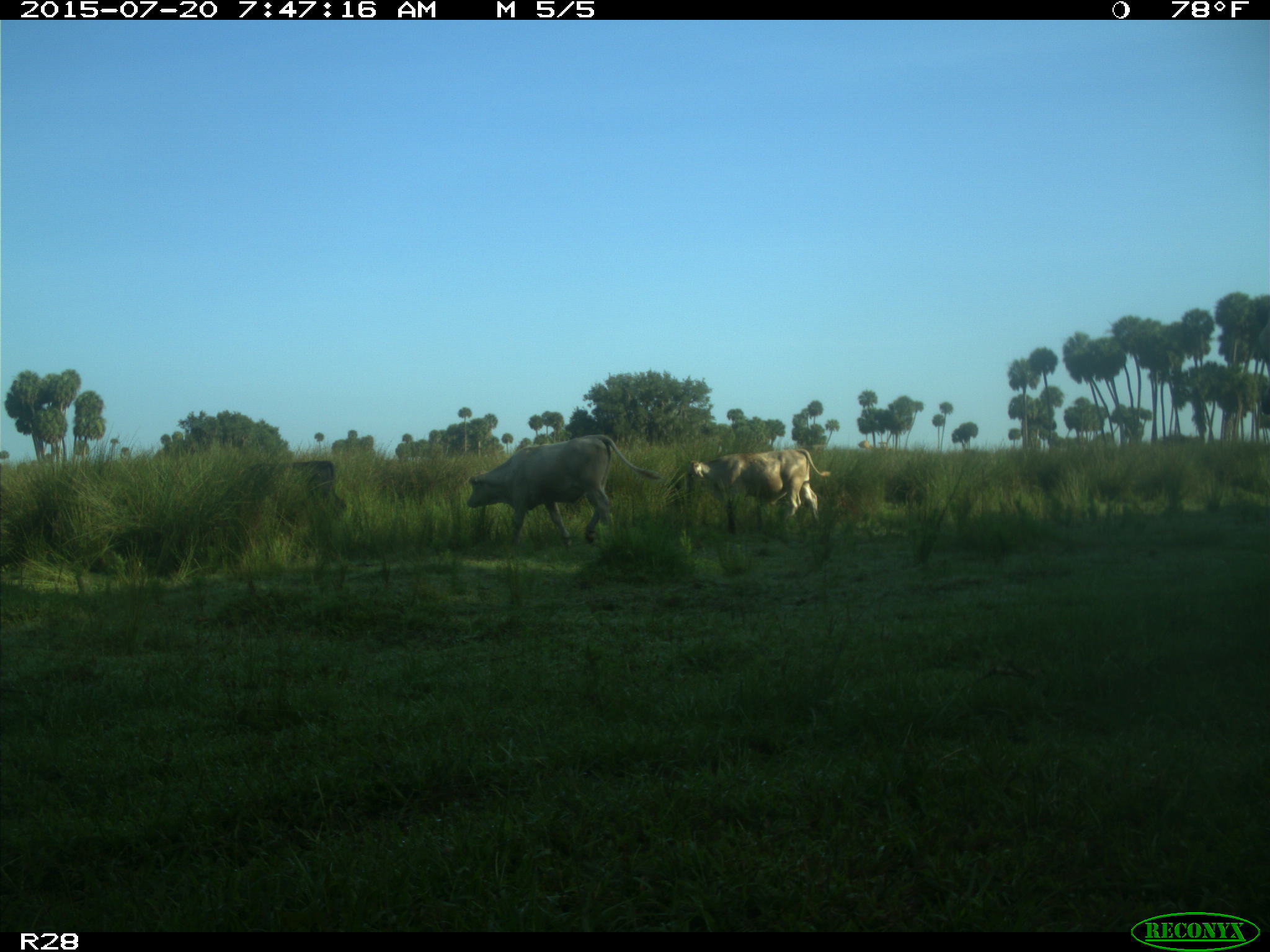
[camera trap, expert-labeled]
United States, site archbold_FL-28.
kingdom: Animalia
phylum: Chordata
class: Mammalia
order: Artiodactyla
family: Bovidae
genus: Bos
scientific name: Bos taurus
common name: domestic cow